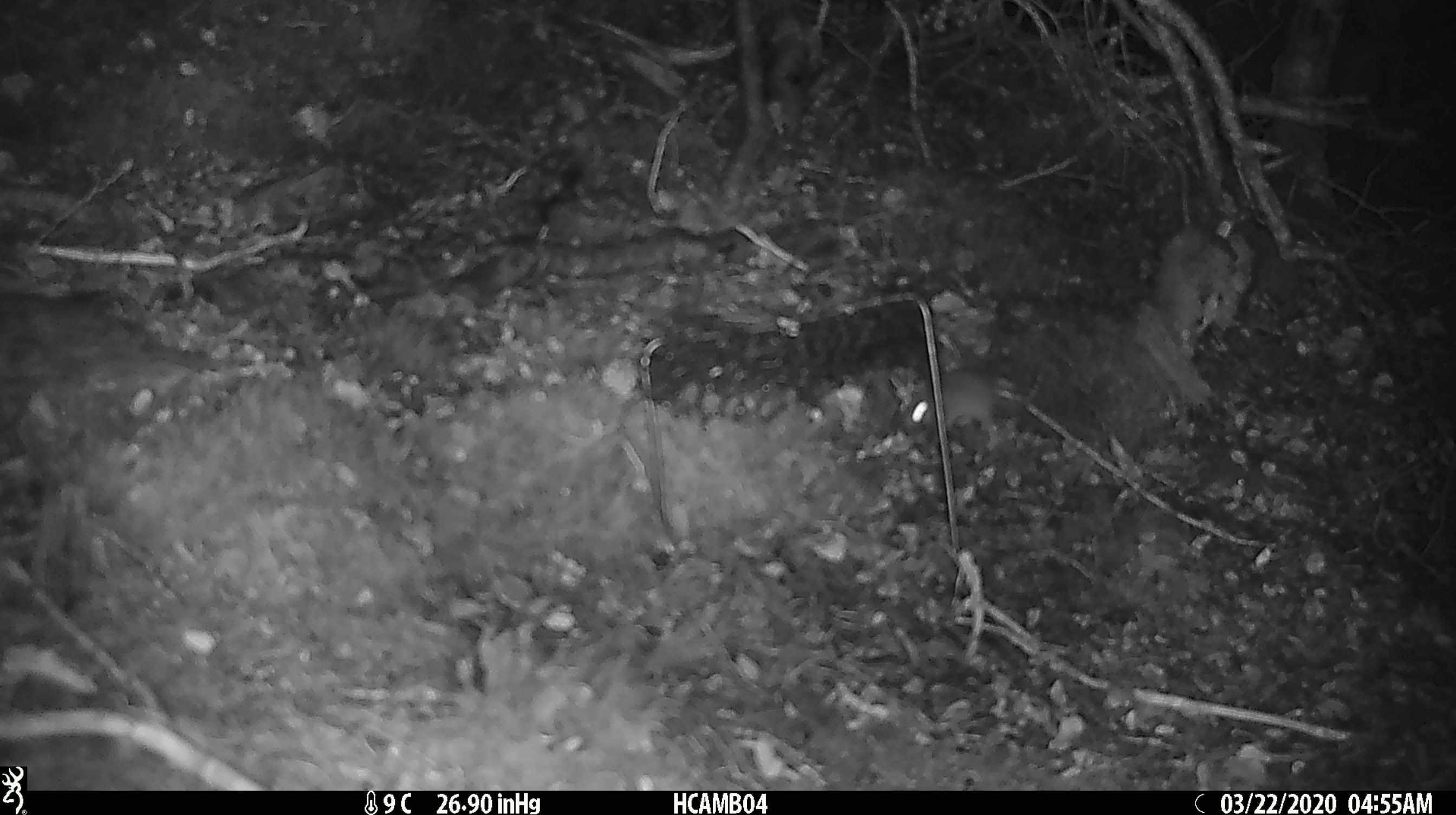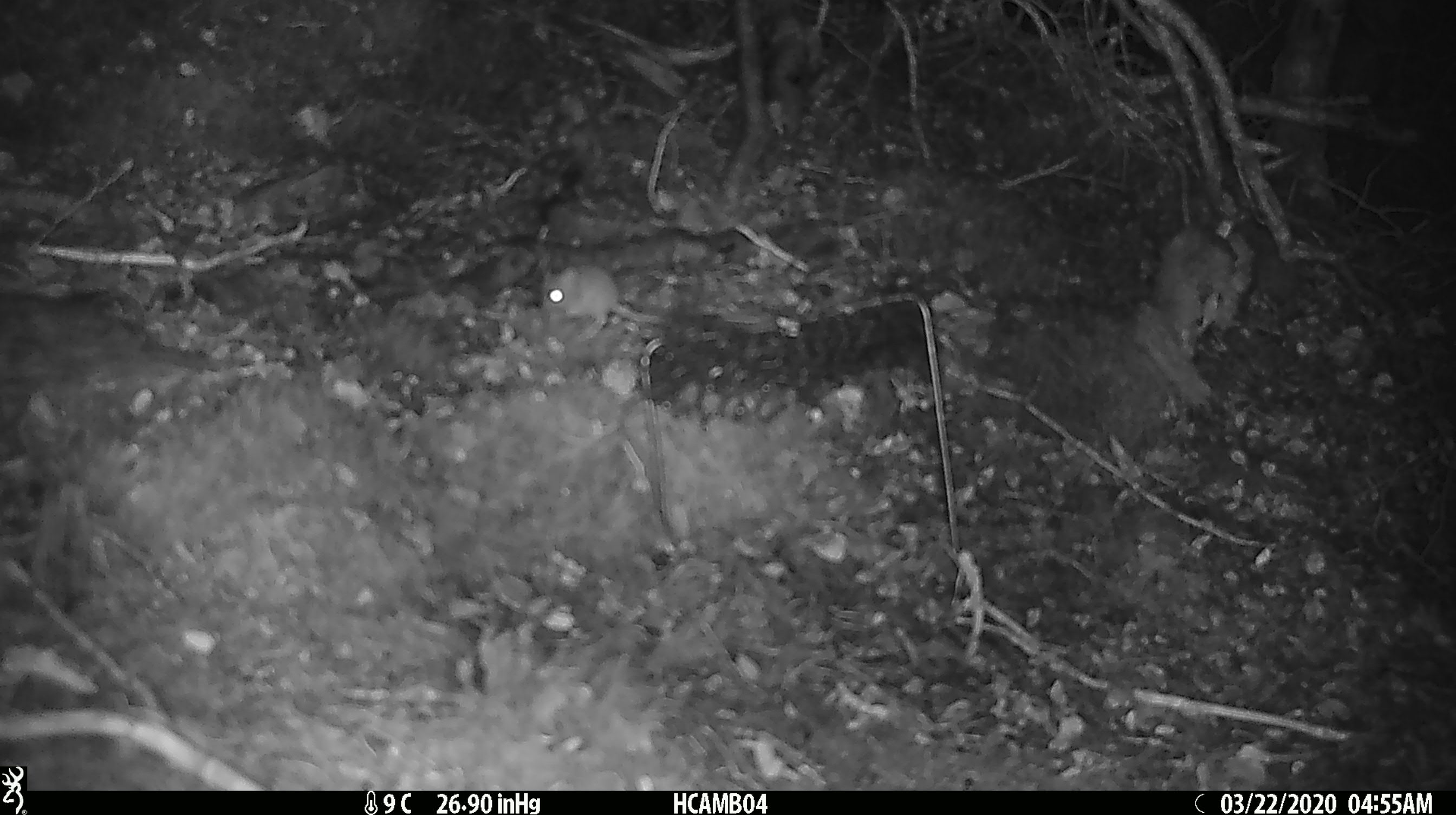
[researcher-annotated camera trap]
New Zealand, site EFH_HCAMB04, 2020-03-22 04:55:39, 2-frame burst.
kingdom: Animalia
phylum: Chordata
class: Mammalia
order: Rodentia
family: Muridae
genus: Mus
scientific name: Mus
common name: mouse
Mouse (Mus).